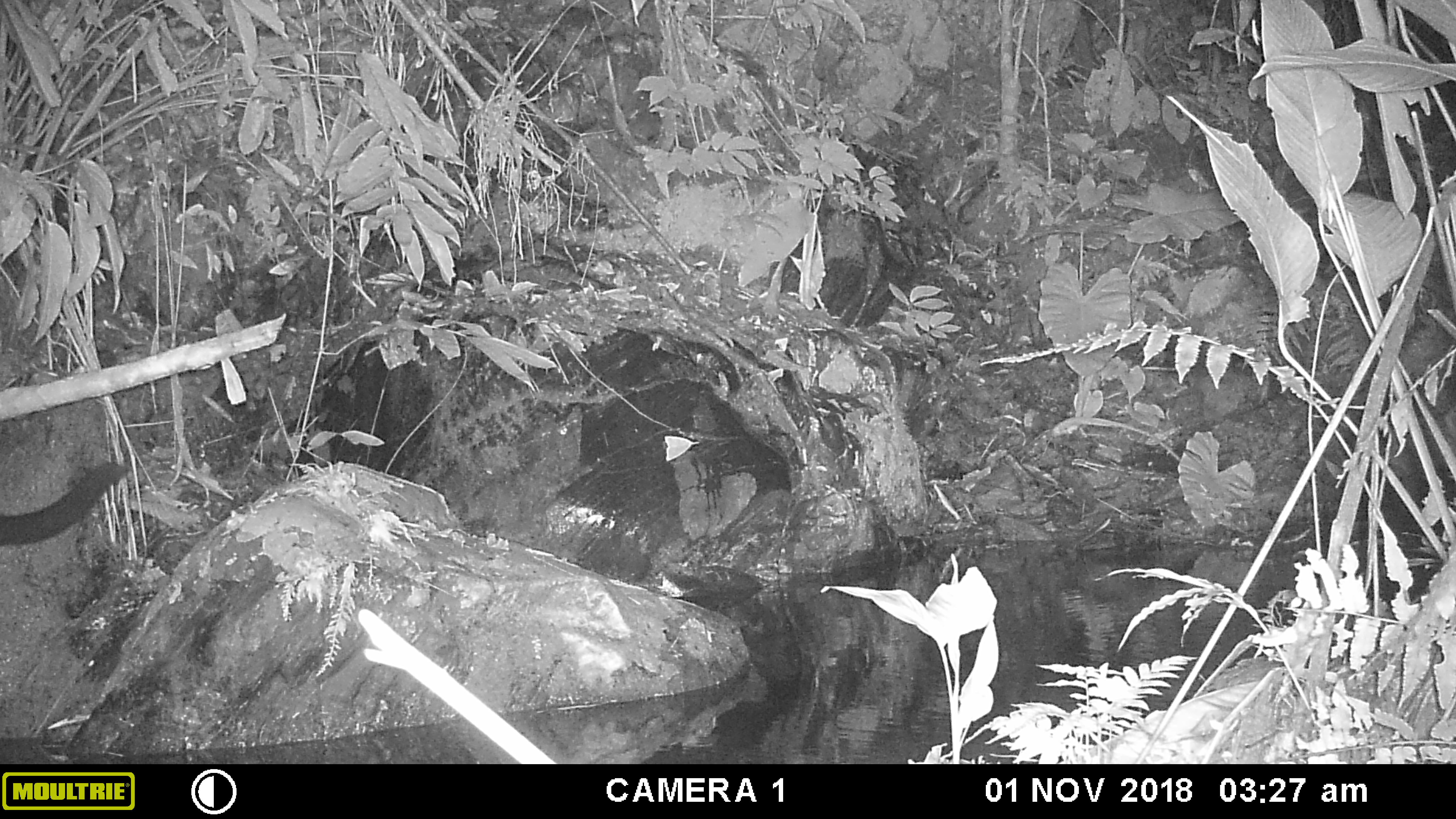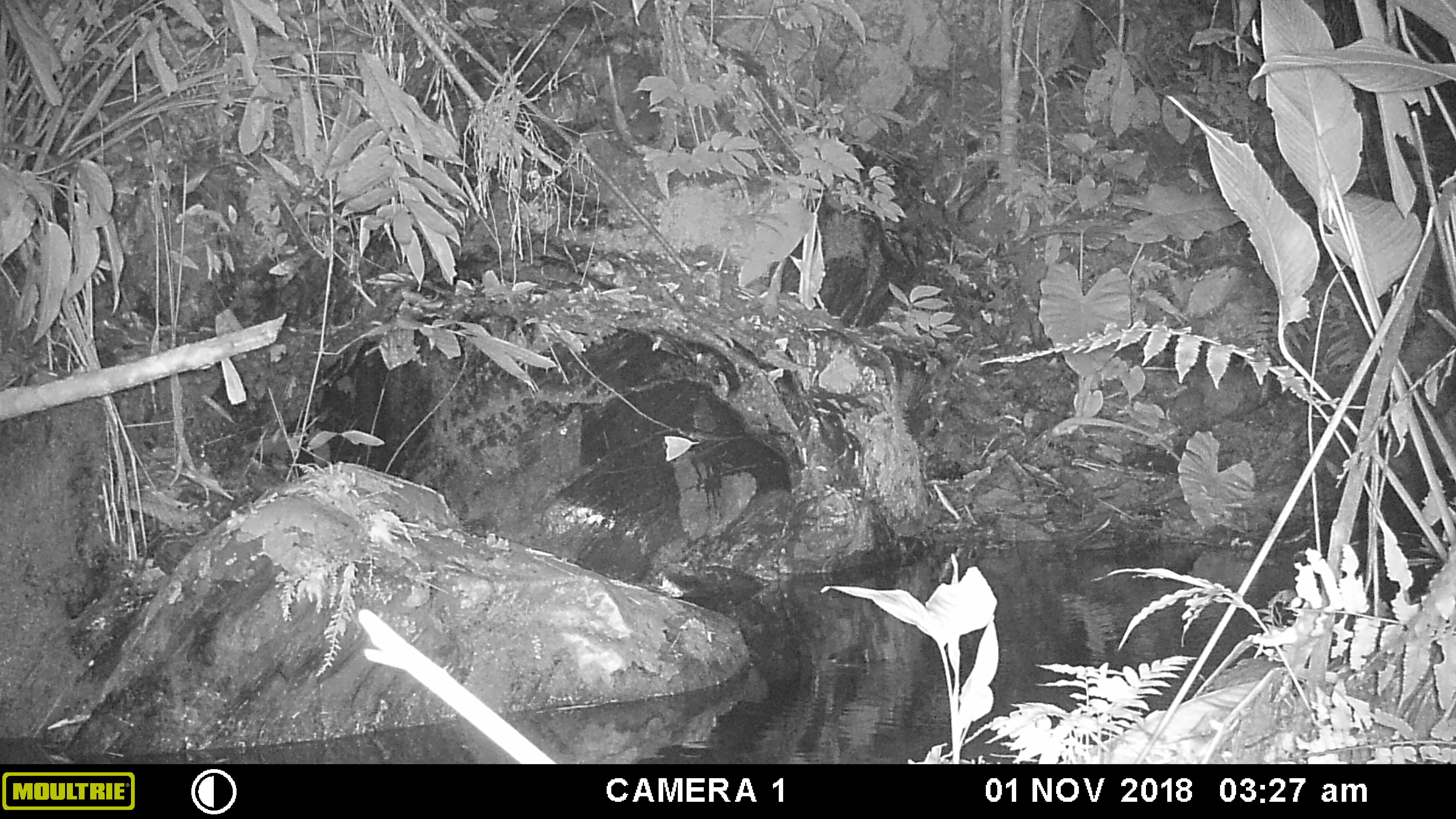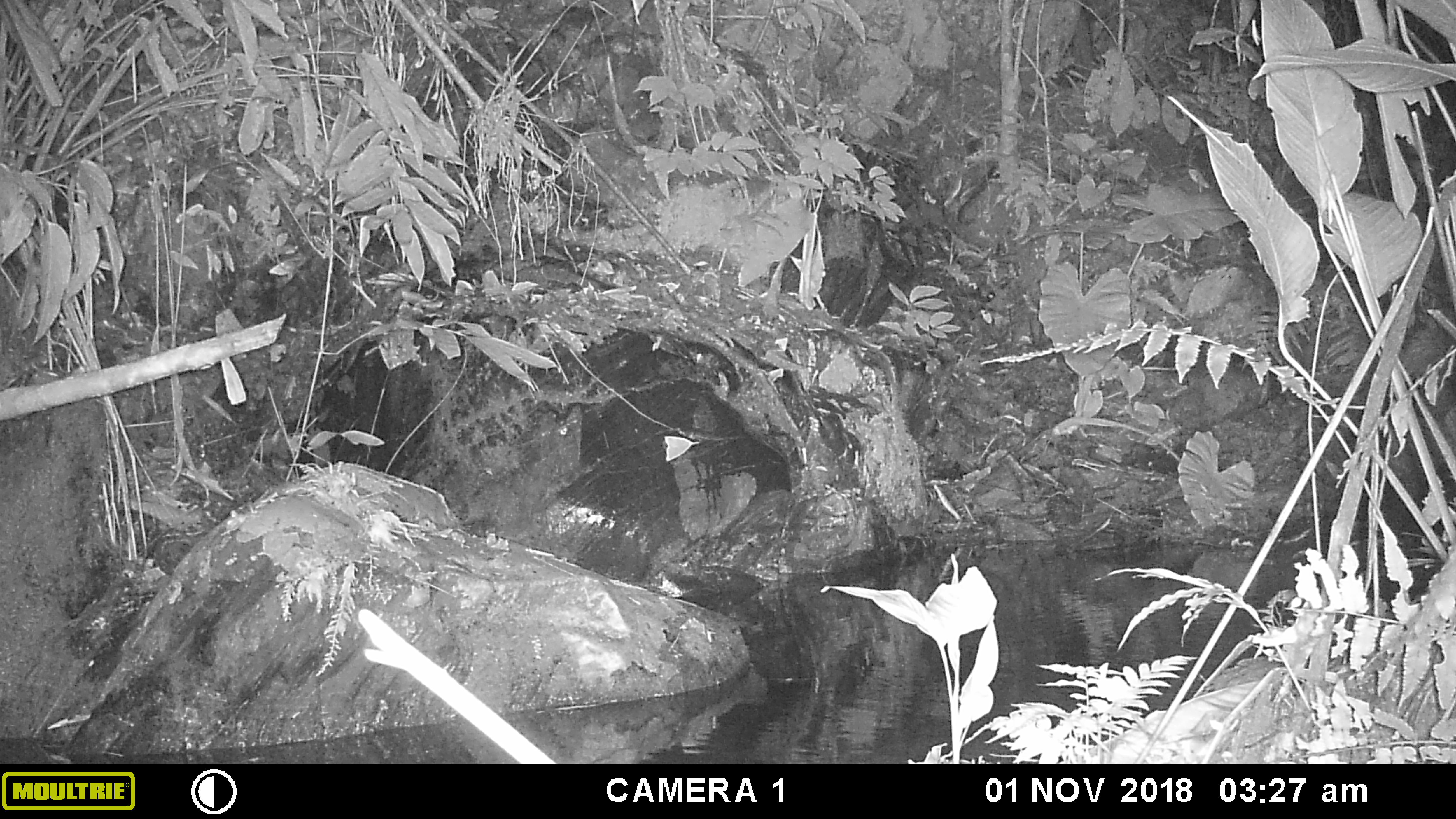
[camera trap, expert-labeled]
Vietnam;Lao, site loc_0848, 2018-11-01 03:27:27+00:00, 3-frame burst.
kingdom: Animalia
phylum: Chordata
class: Mammalia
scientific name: Mammalia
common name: mammal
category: unidentified mammal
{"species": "unidentified mammal (mammal) (Mammalia)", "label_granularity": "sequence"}